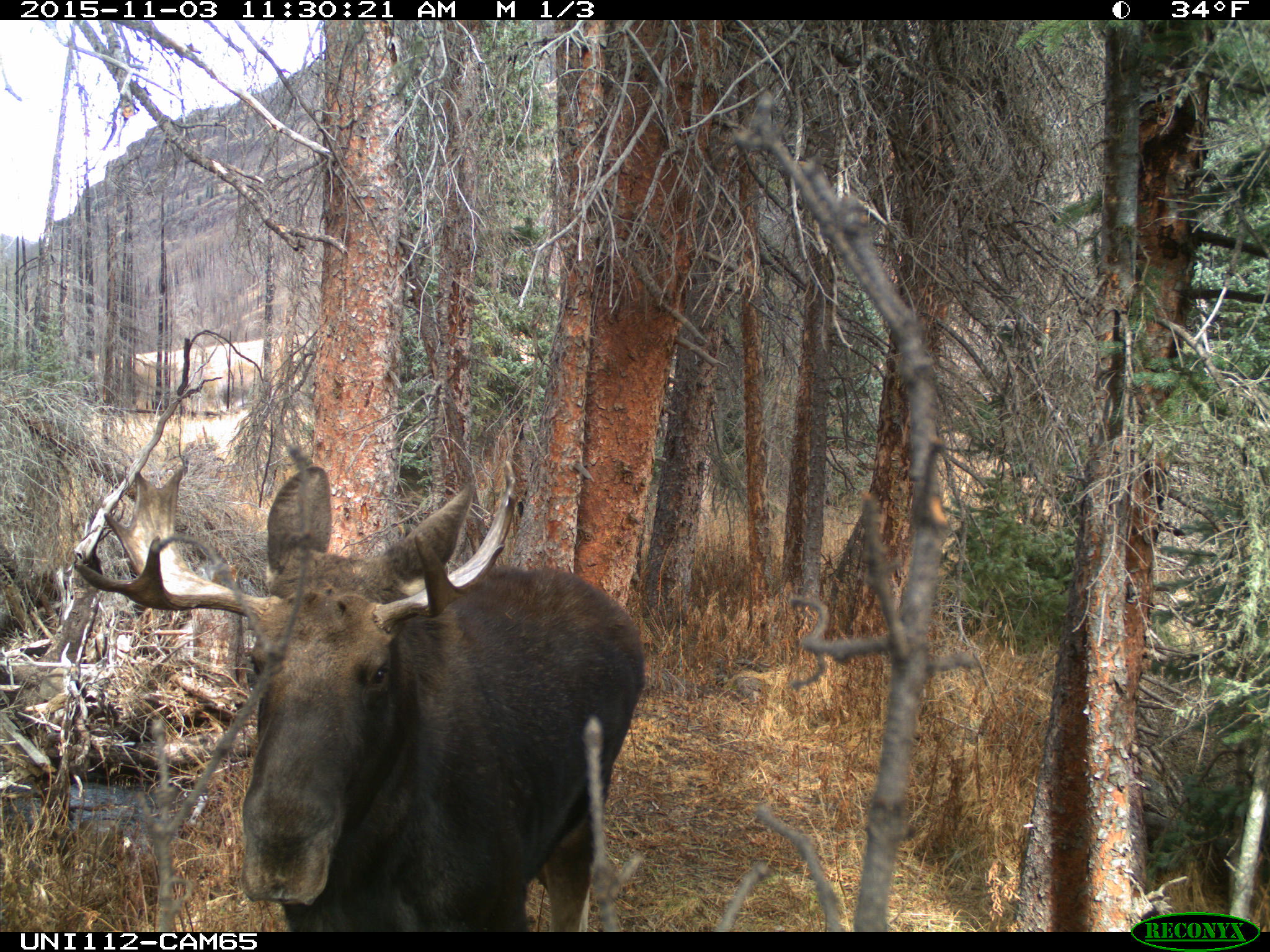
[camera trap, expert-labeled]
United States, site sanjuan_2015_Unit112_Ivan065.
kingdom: Animalia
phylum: Chordata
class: Mammalia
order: Artiodactyla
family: Cervidae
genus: Alces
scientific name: Alces alces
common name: moose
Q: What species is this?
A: Alces alces (moose).